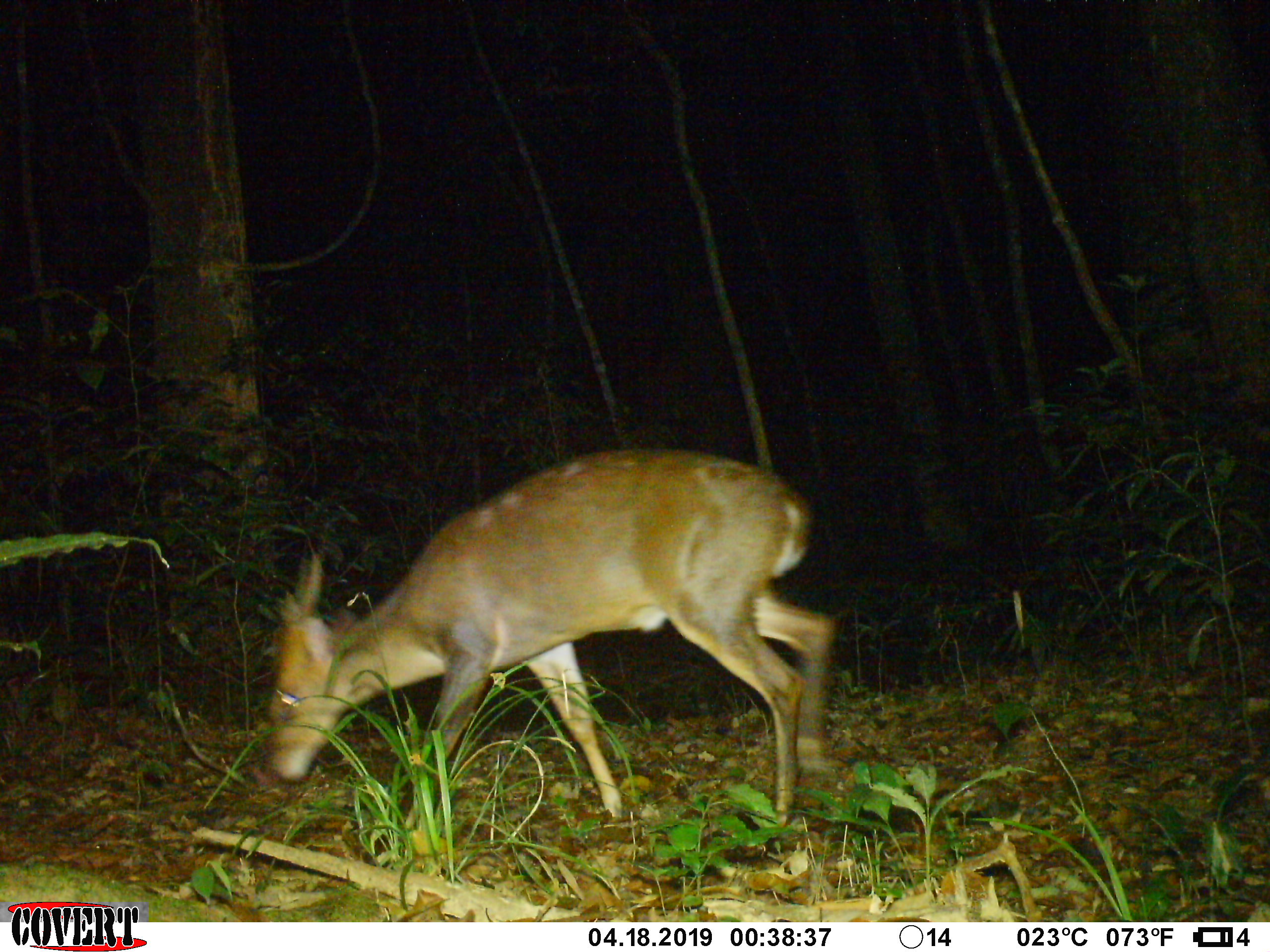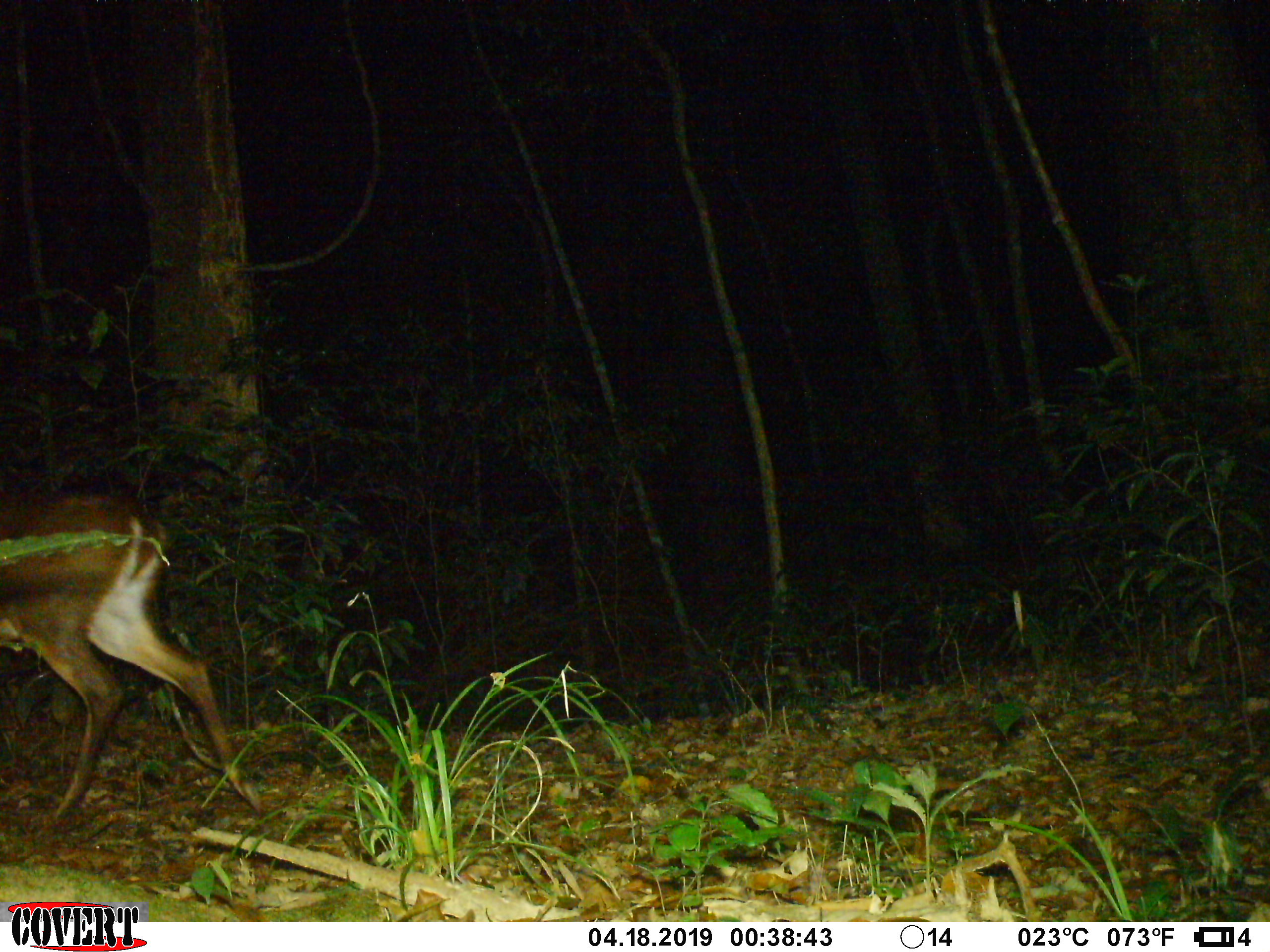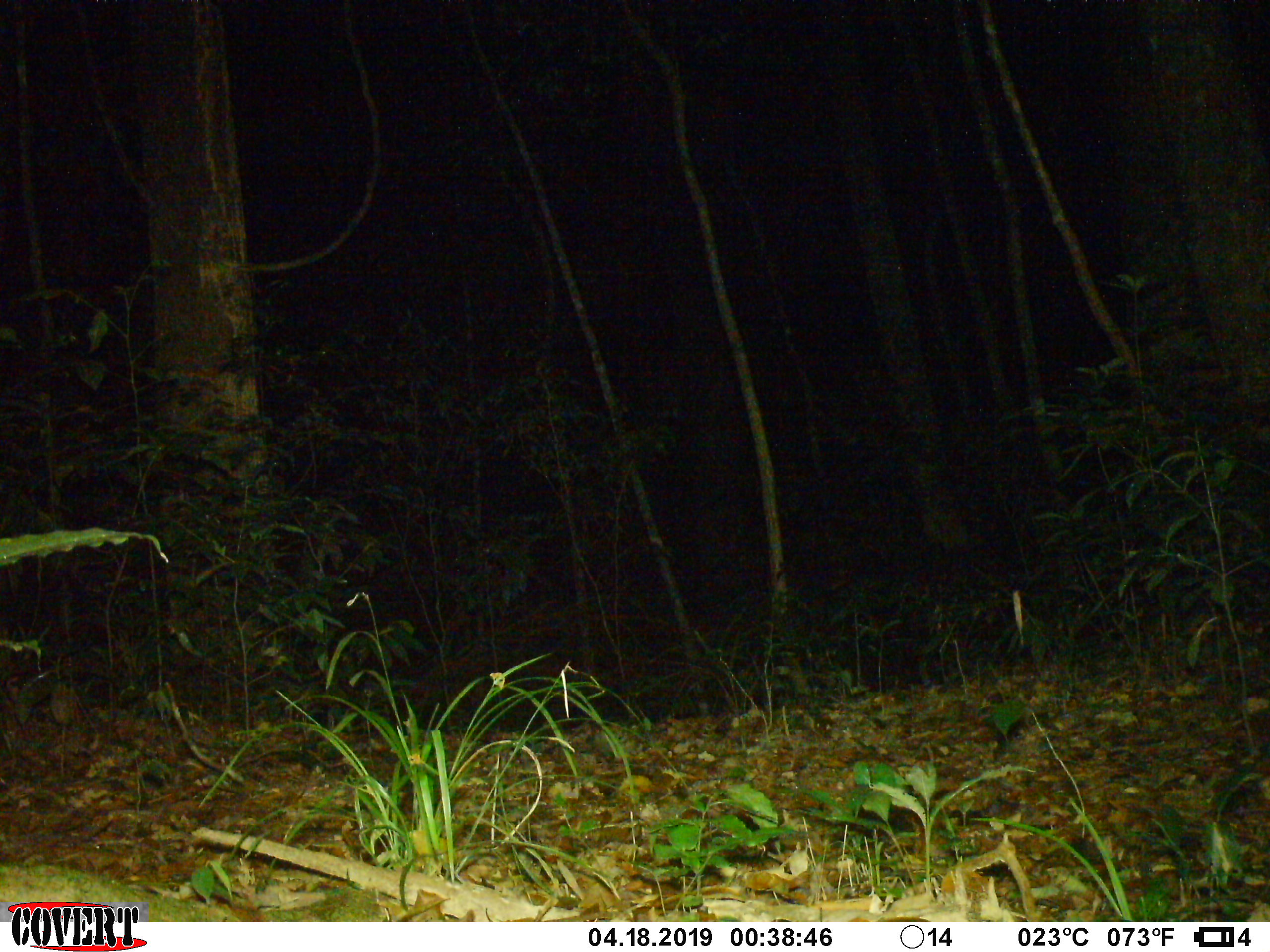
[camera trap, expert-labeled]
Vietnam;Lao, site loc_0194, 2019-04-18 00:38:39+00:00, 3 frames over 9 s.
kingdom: Animalia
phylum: Chordata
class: Mammalia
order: Artiodactyla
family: Cervidae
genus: Muntiacus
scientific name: Muntiacus vuquangensis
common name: large-antlered muntjac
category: large antlered muntjac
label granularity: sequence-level